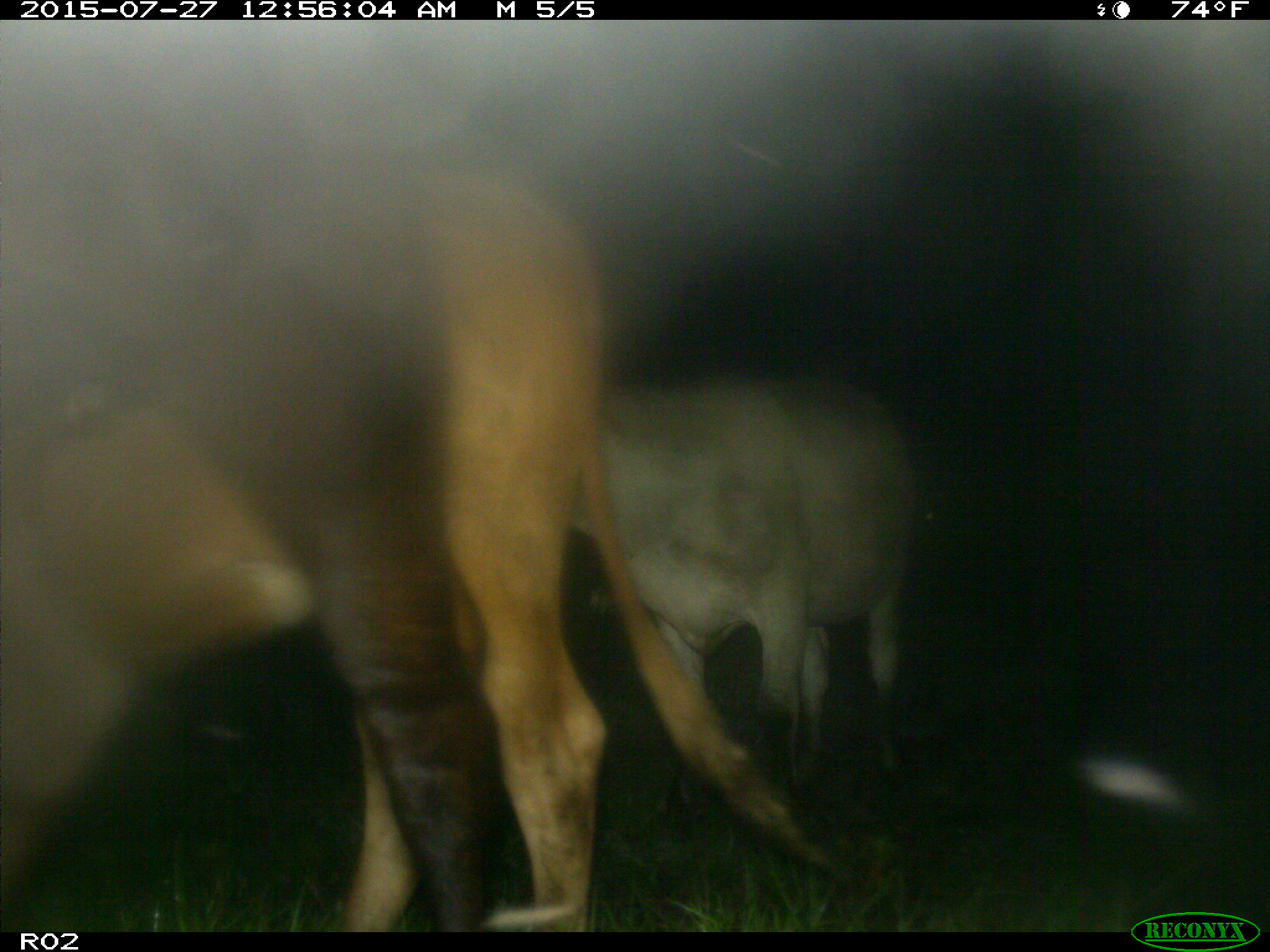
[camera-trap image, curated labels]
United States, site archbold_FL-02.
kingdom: Animalia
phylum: Chordata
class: Mammalia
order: Artiodactyla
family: Bovidae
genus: Bos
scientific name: Bos taurus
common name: domestic cow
Bos taurus (domestic cow).